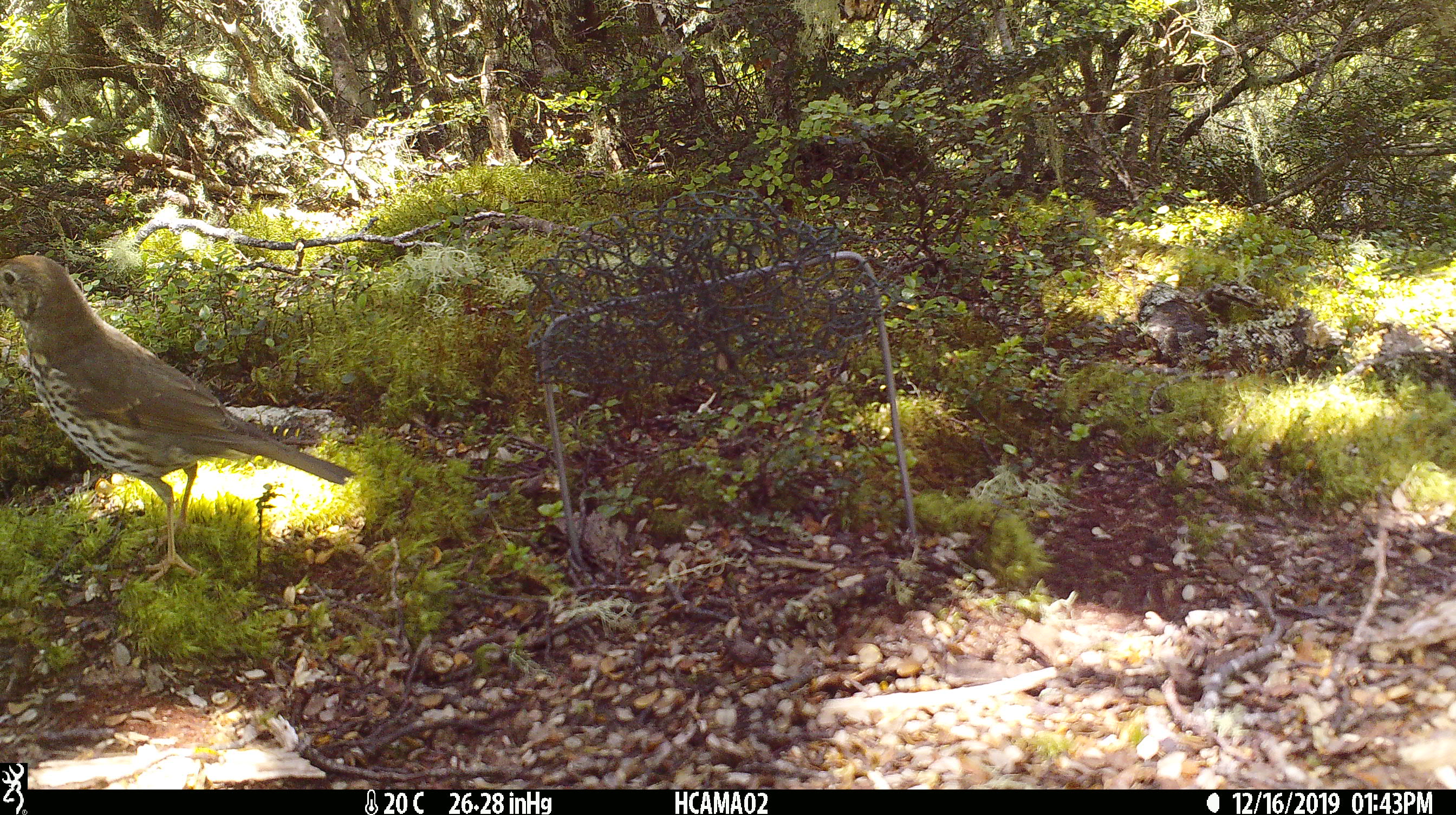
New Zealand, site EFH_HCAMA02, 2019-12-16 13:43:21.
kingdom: Animalia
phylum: Chordata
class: Aves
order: Passeriformes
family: Turdidae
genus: Turdus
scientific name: Turdus philomelos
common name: song thrush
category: thrush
Thrush (song thrush) (Turdus philomelos).